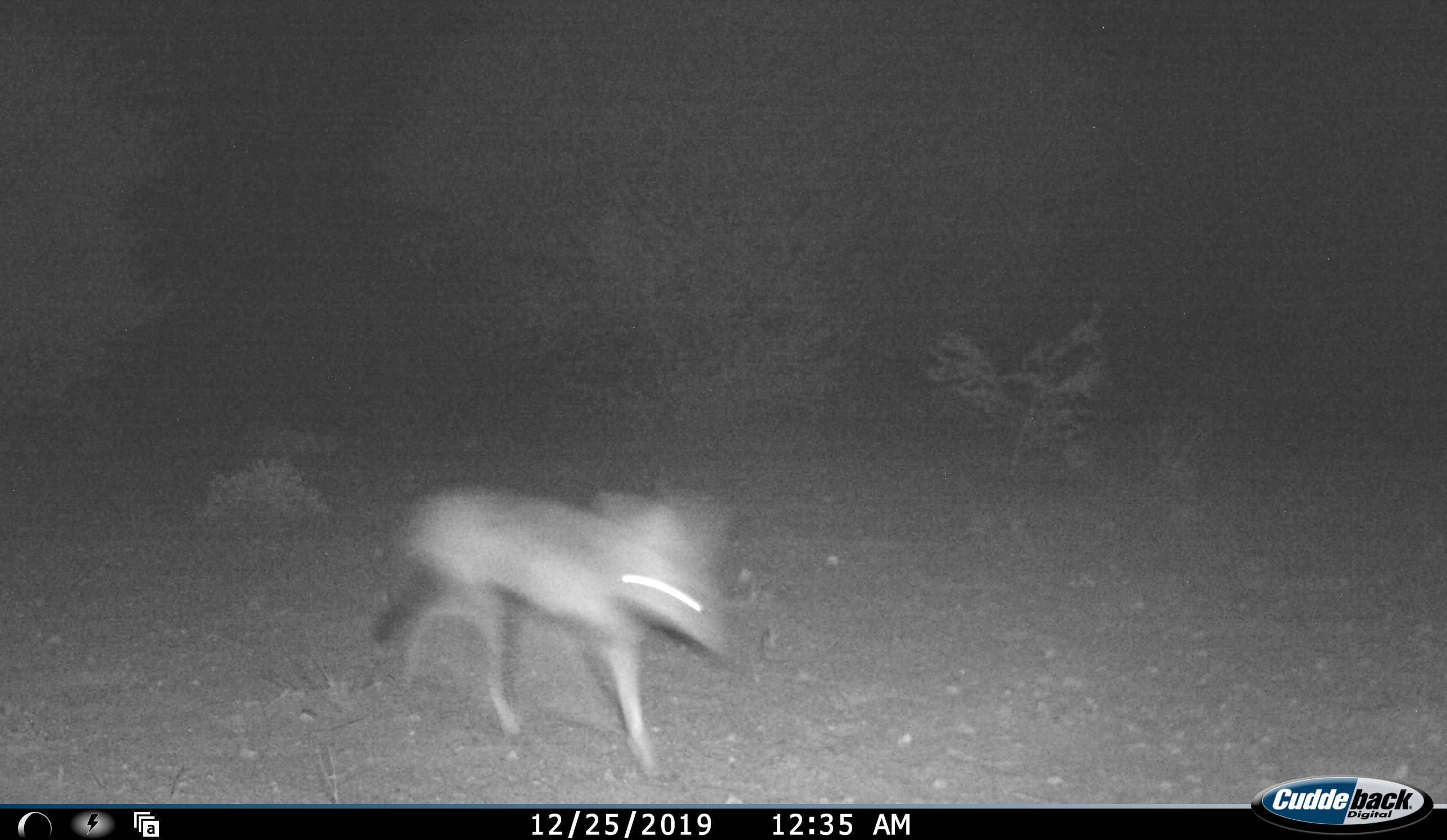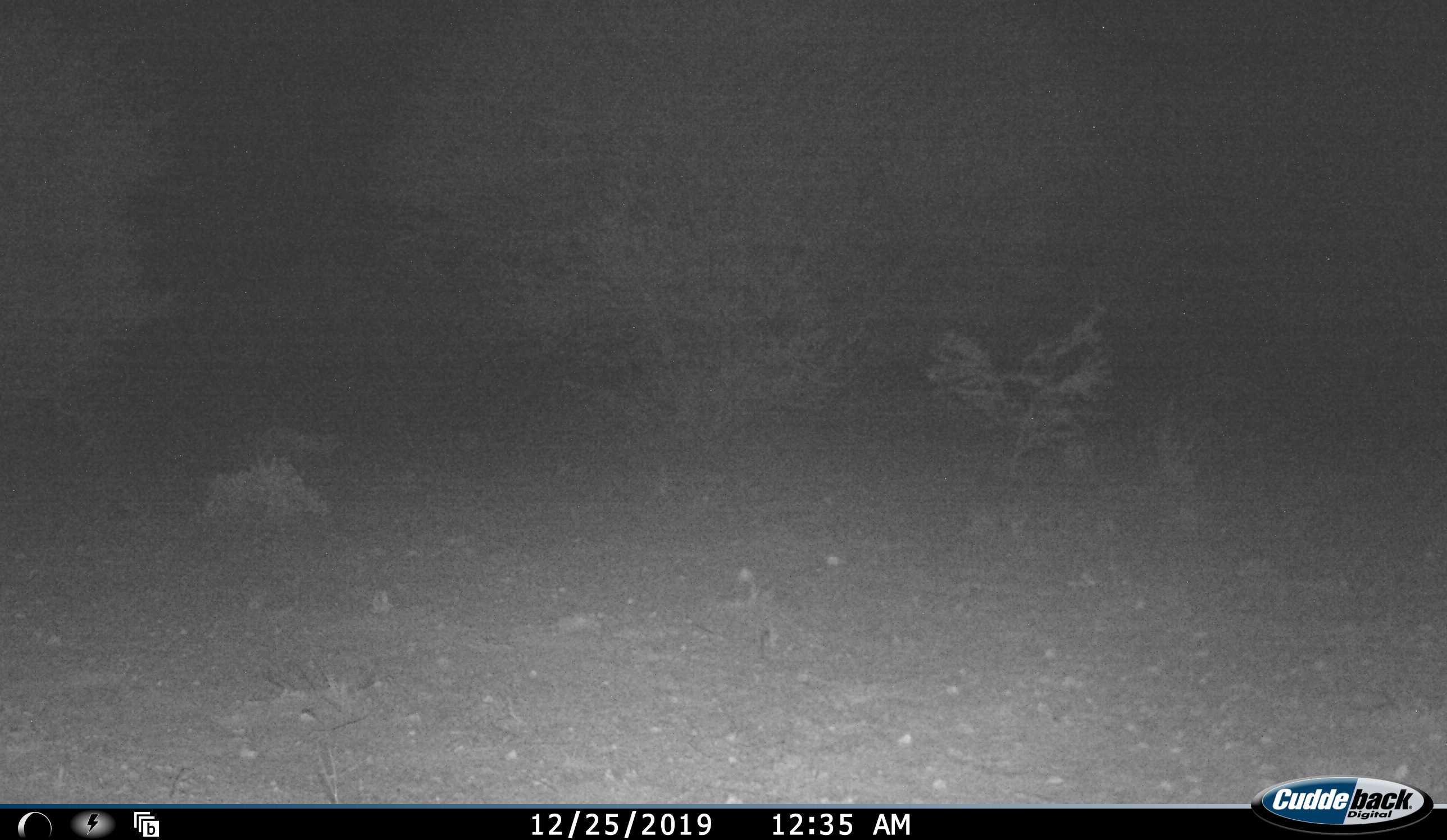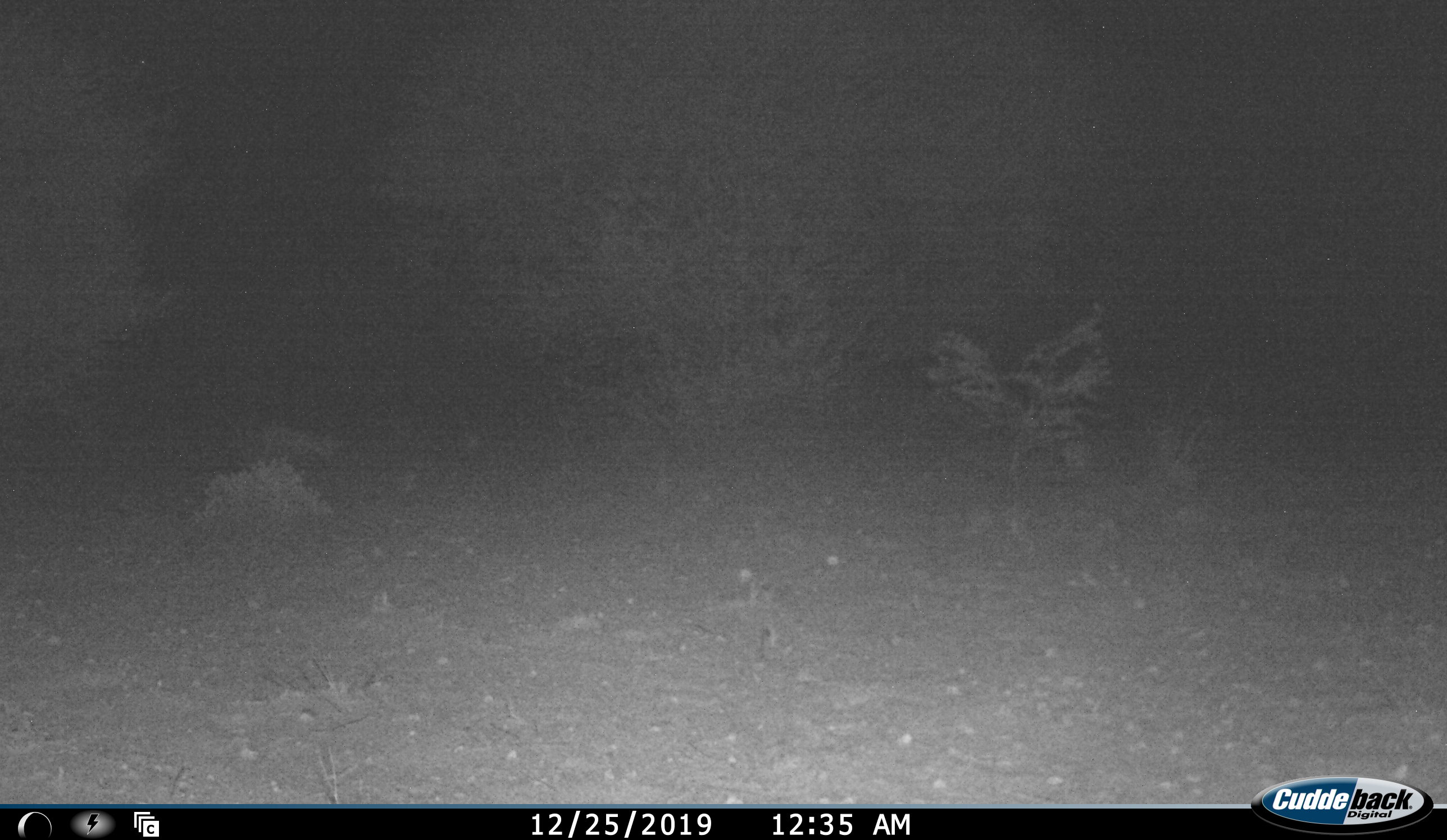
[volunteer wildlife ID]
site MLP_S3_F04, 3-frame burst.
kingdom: Animalia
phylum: Chordata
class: Mammalia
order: Carnivora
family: Canidae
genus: Lupulella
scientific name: Lupulella mesomelas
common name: black-backed jackal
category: jackalblackbacked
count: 1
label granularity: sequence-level